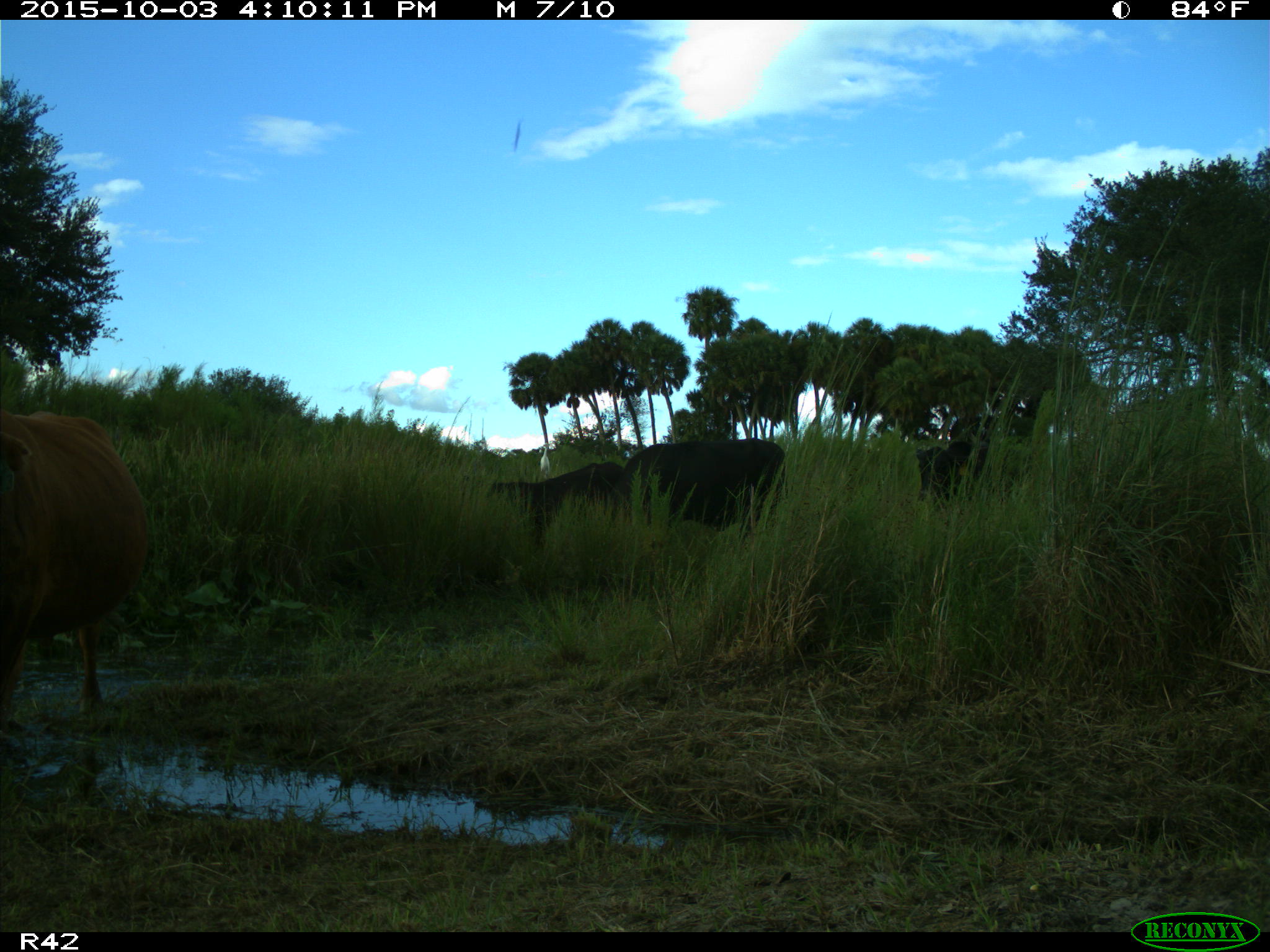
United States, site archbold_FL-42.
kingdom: Animalia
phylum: Chordata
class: Mammalia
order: Artiodactyla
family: Bovidae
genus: Bos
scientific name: Bos taurus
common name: domestic cow